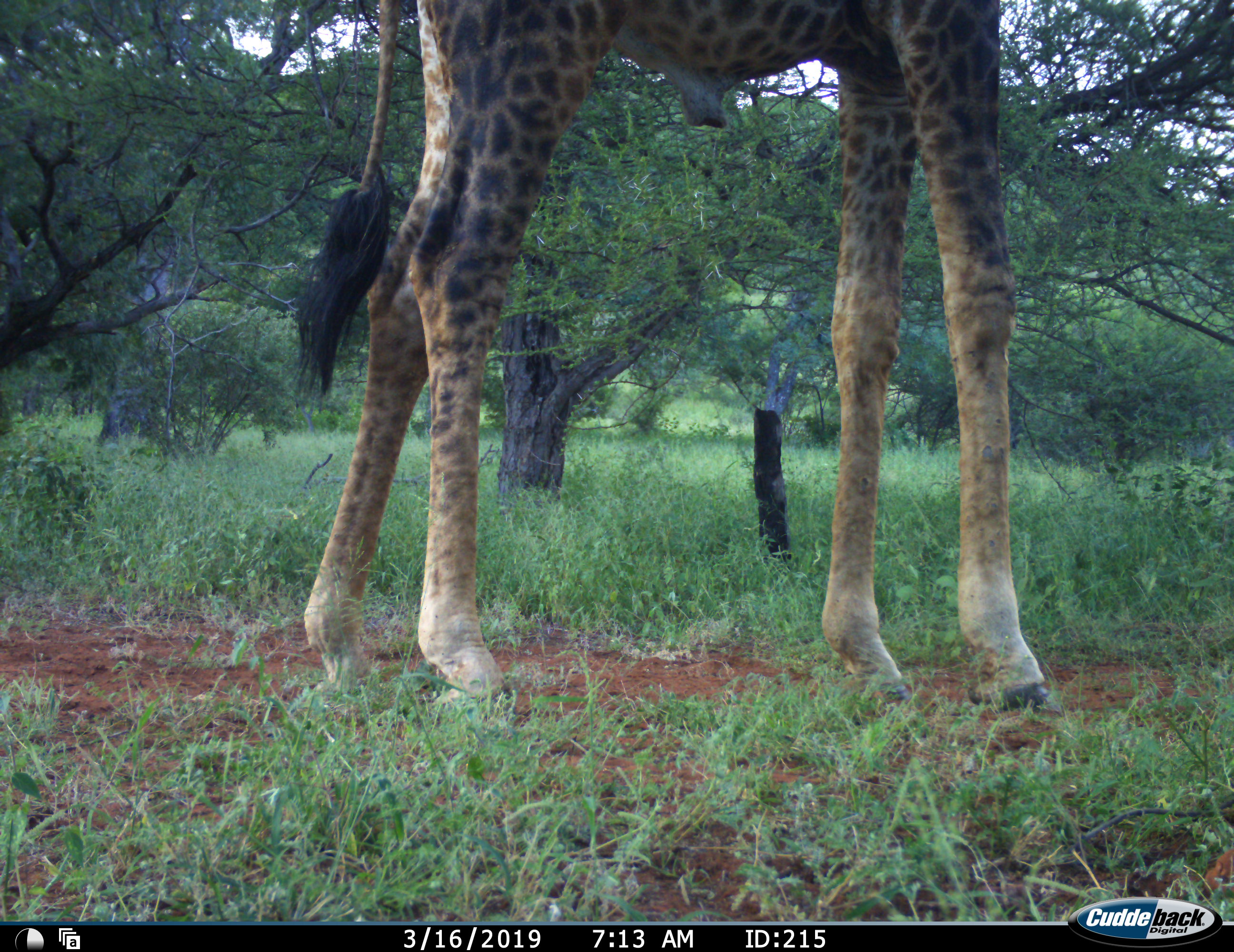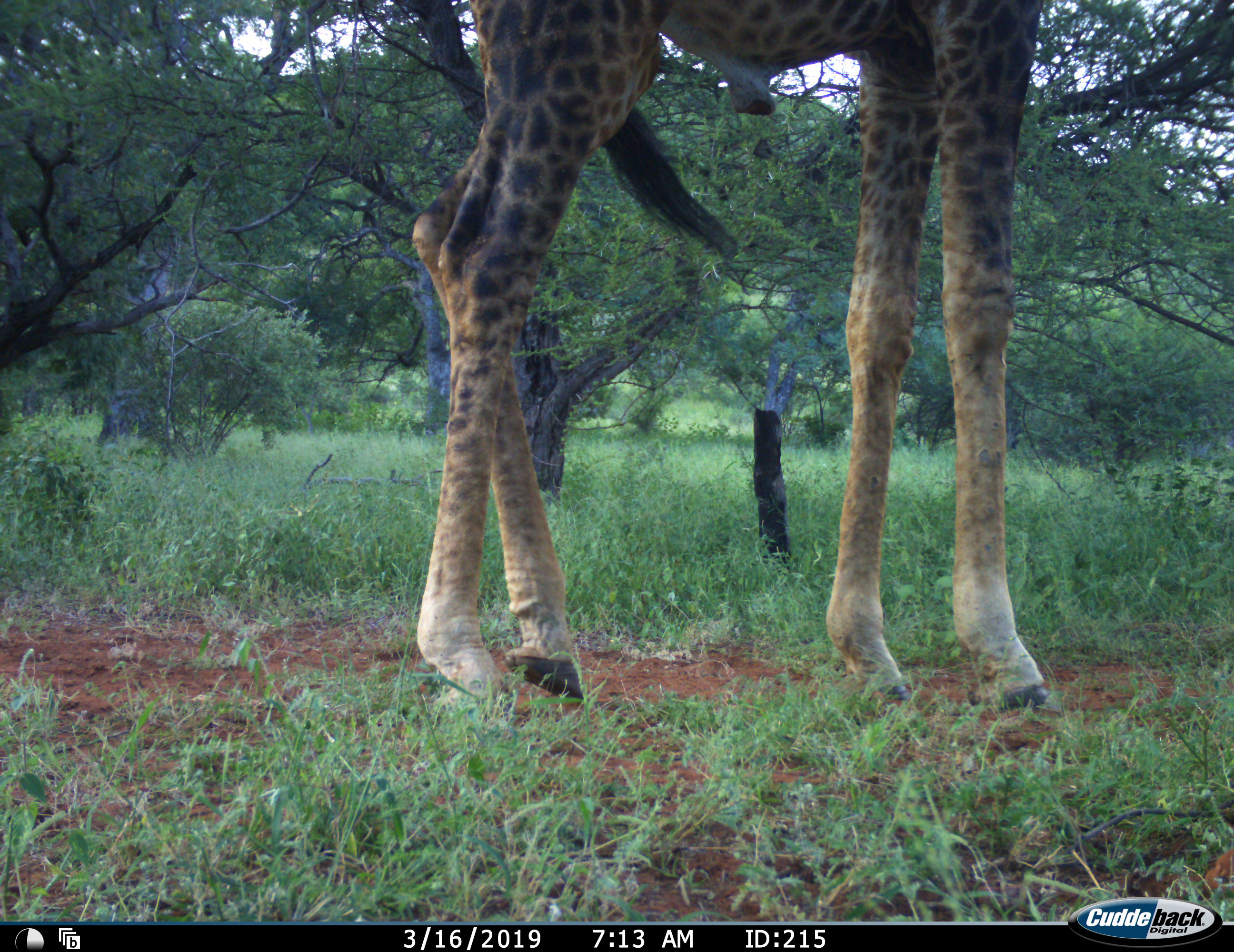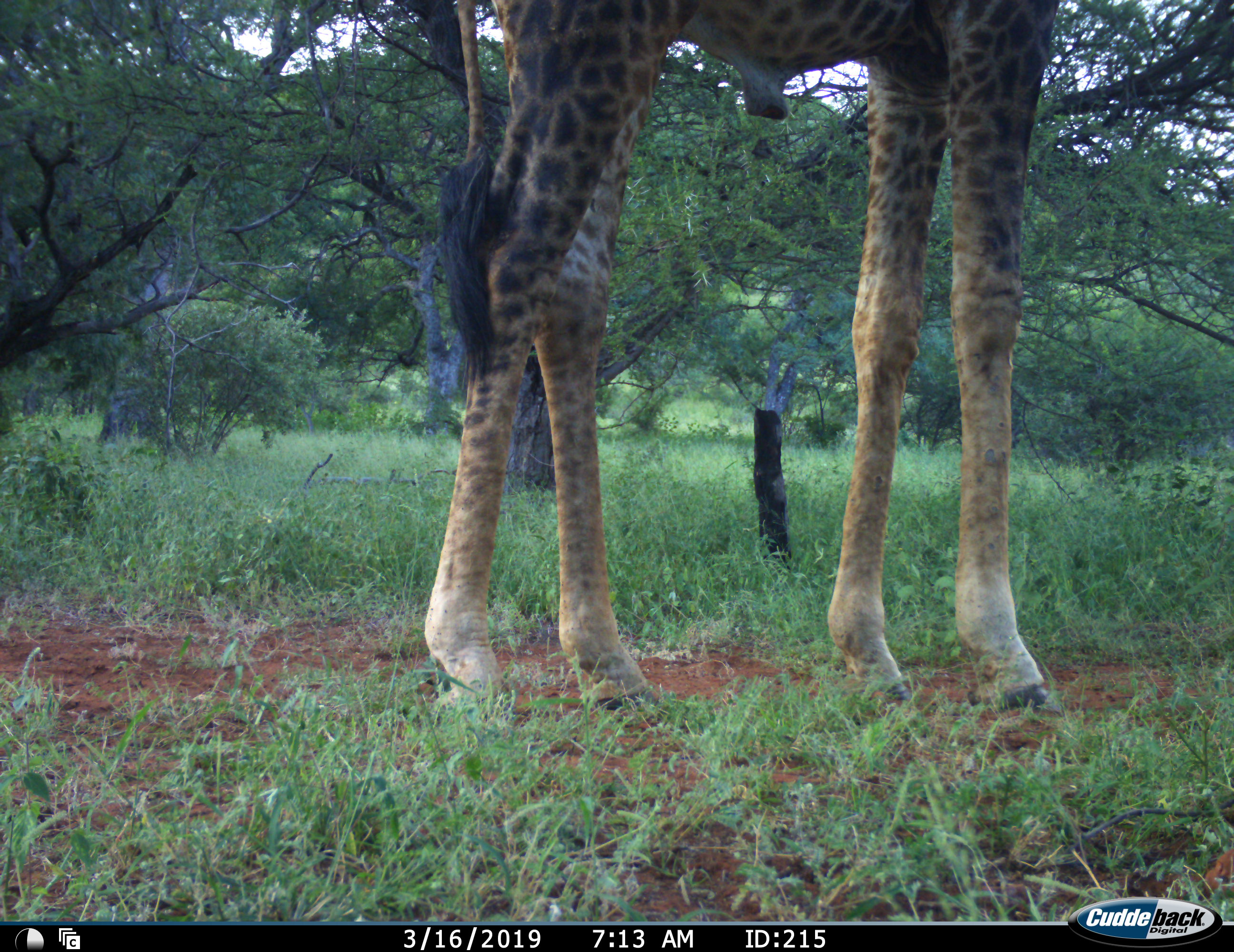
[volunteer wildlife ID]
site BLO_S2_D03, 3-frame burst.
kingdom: Animalia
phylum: Chordata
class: Mammalia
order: Artiodactyla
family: Giraffidae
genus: Giraffa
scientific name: Giraffa camelopardalis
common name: giraffe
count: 1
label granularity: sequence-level